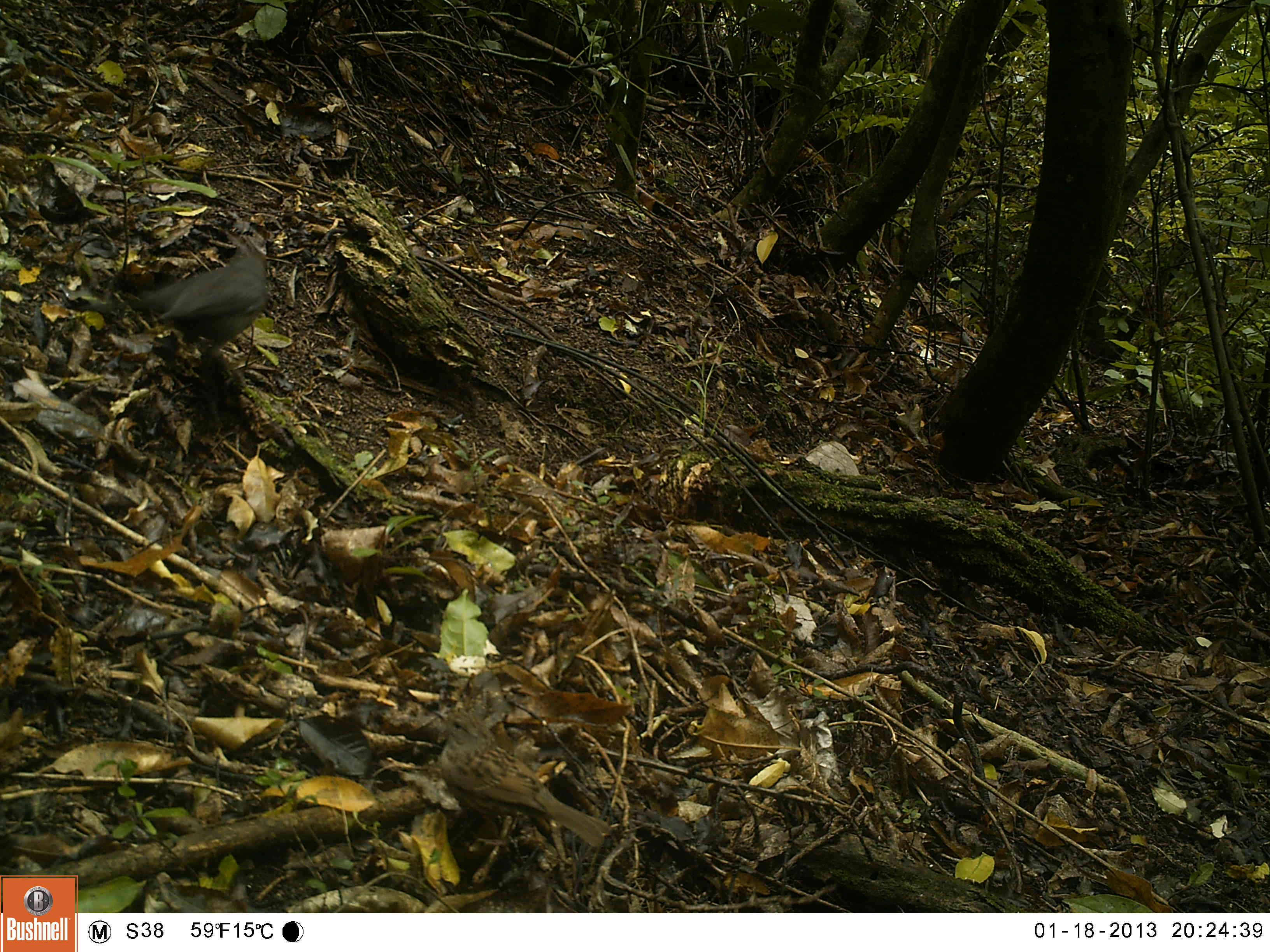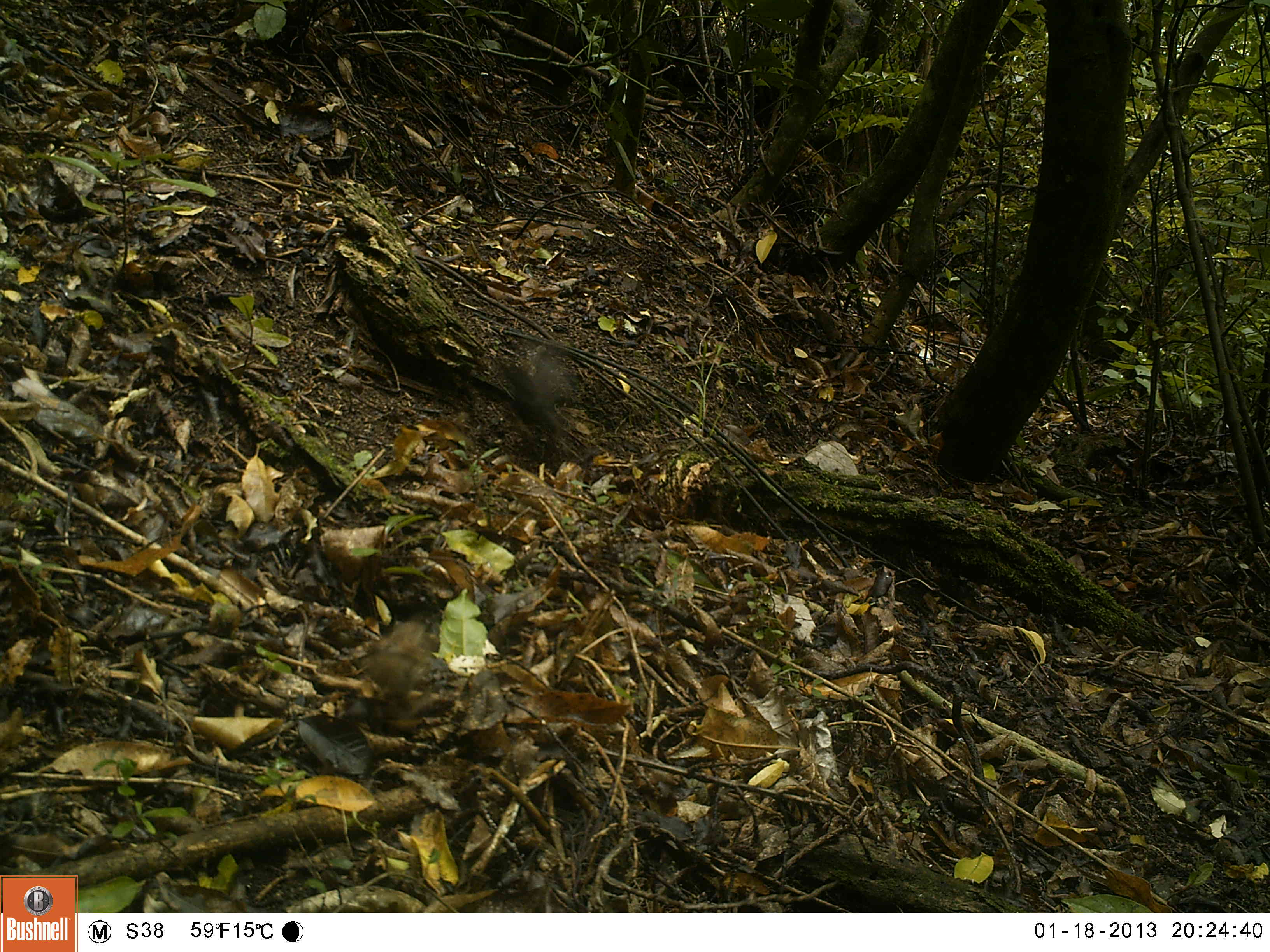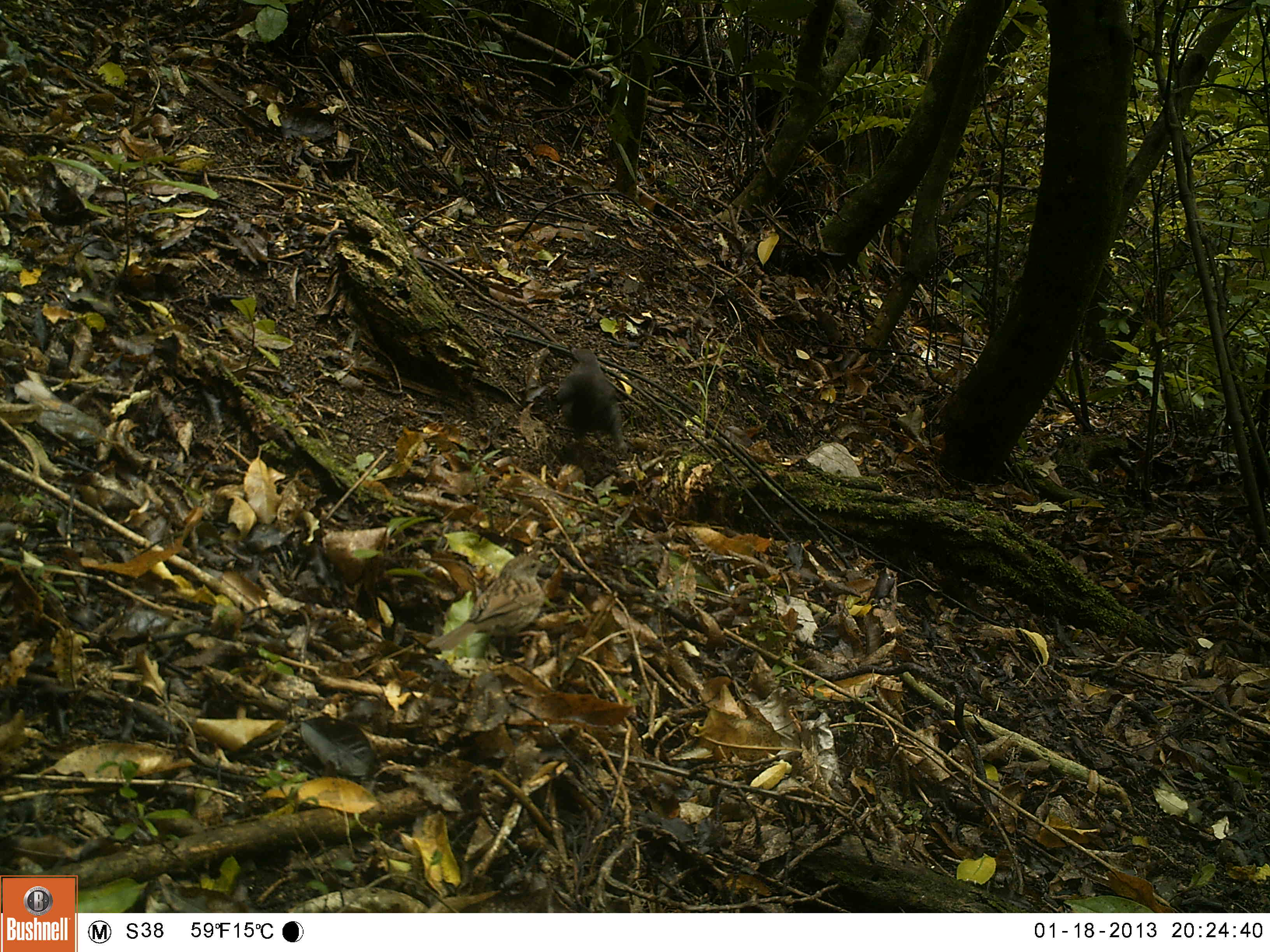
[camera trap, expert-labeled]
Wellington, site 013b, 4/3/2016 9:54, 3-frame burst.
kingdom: Animalia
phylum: Chordata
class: Aves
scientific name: Aves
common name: bird